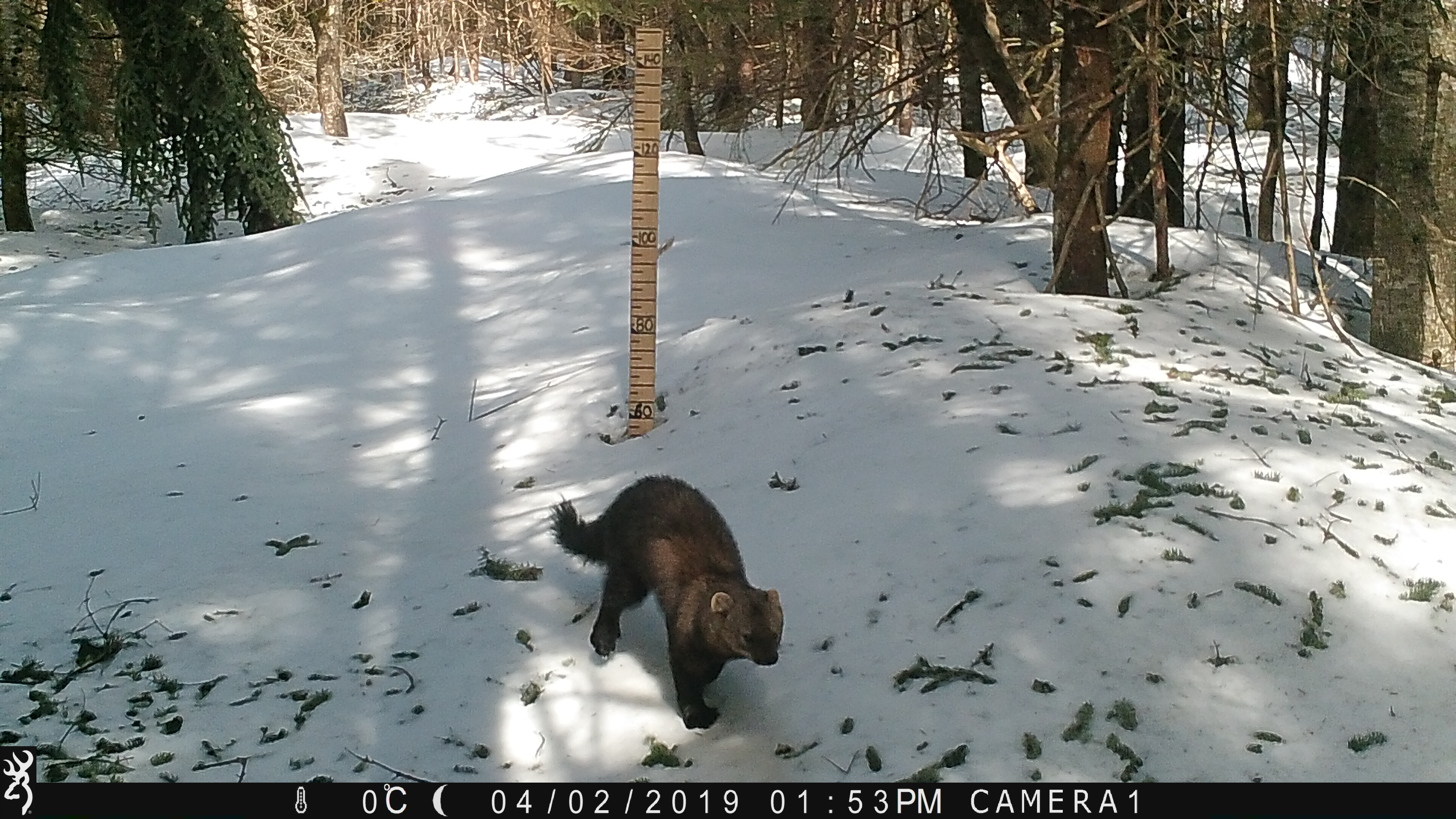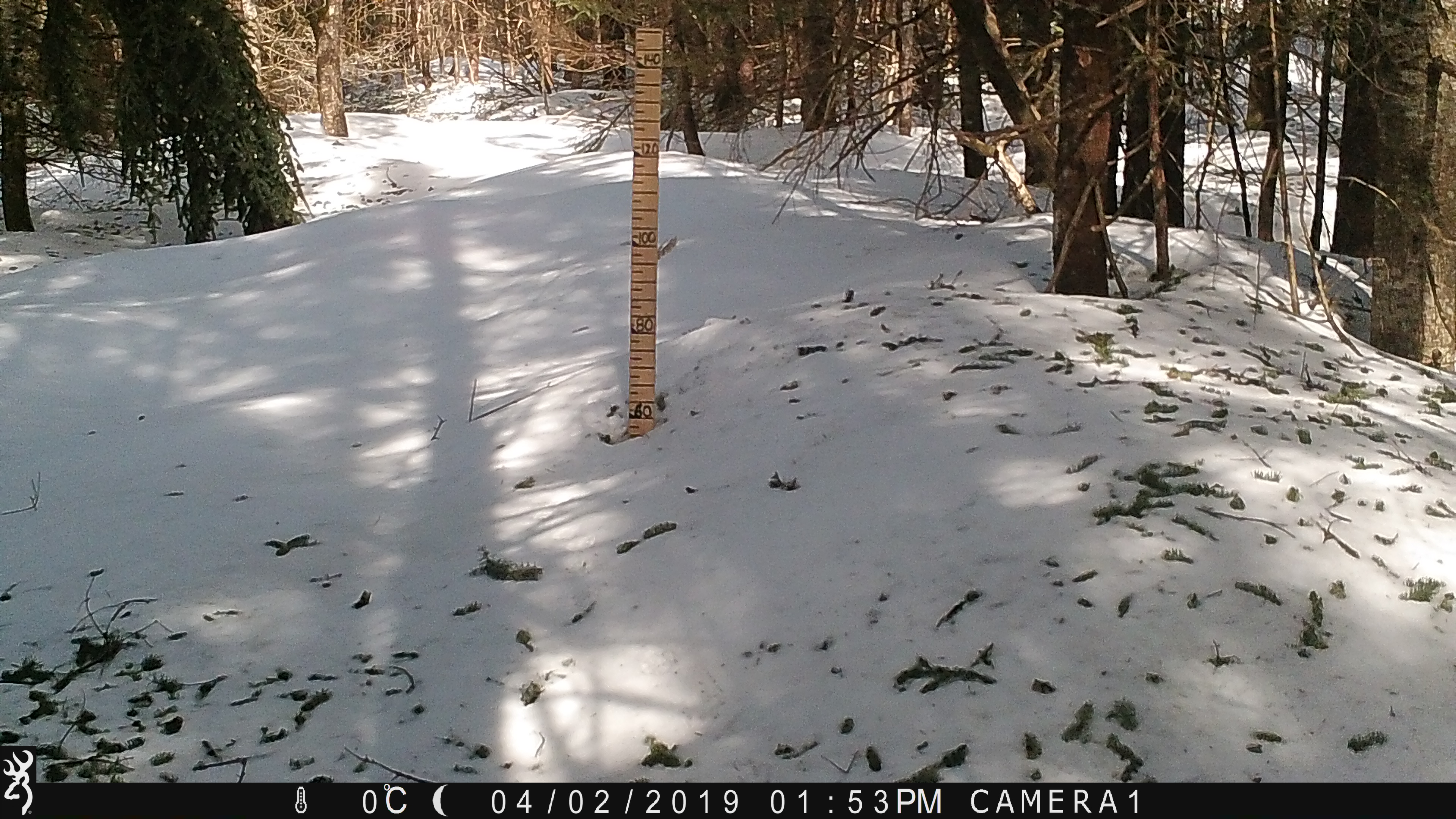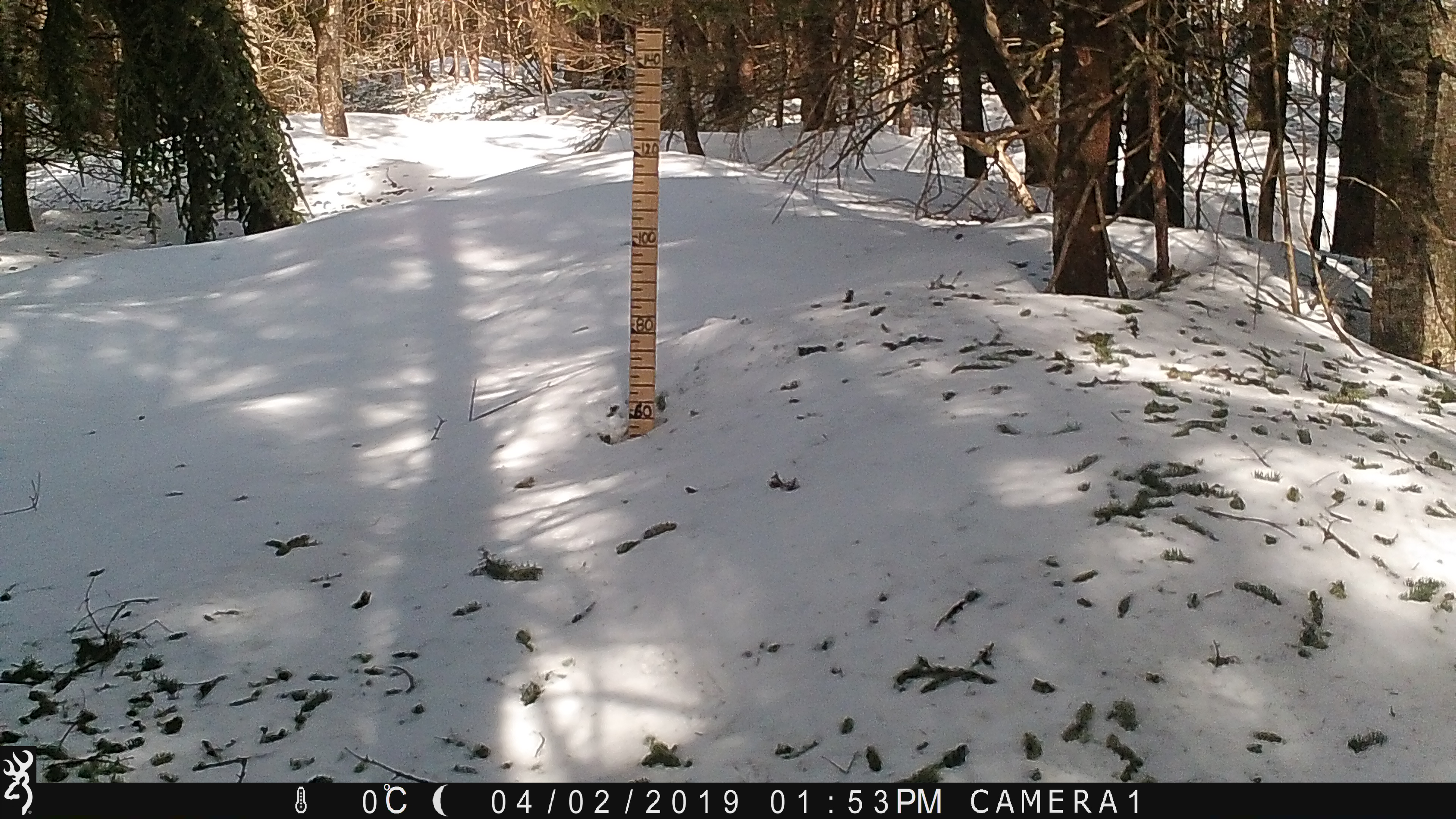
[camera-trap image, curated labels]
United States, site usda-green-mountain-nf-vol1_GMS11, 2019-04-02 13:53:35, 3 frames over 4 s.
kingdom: Animalia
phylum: Chordata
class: Mammalia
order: Carnivora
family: Mustelidae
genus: Pekania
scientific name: Pekania pennanti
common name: fisher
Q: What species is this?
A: Fisher (Pekania pennanti).